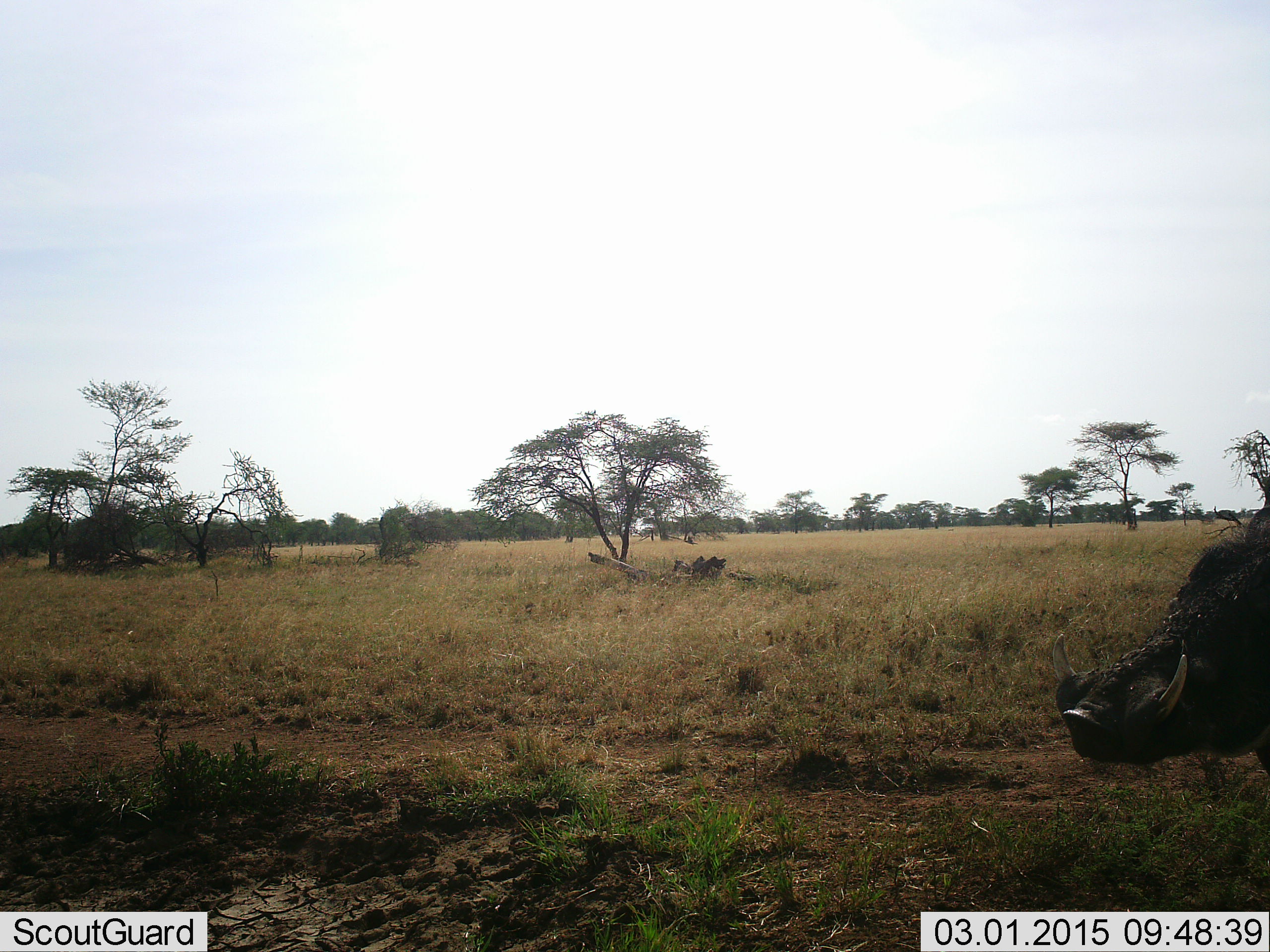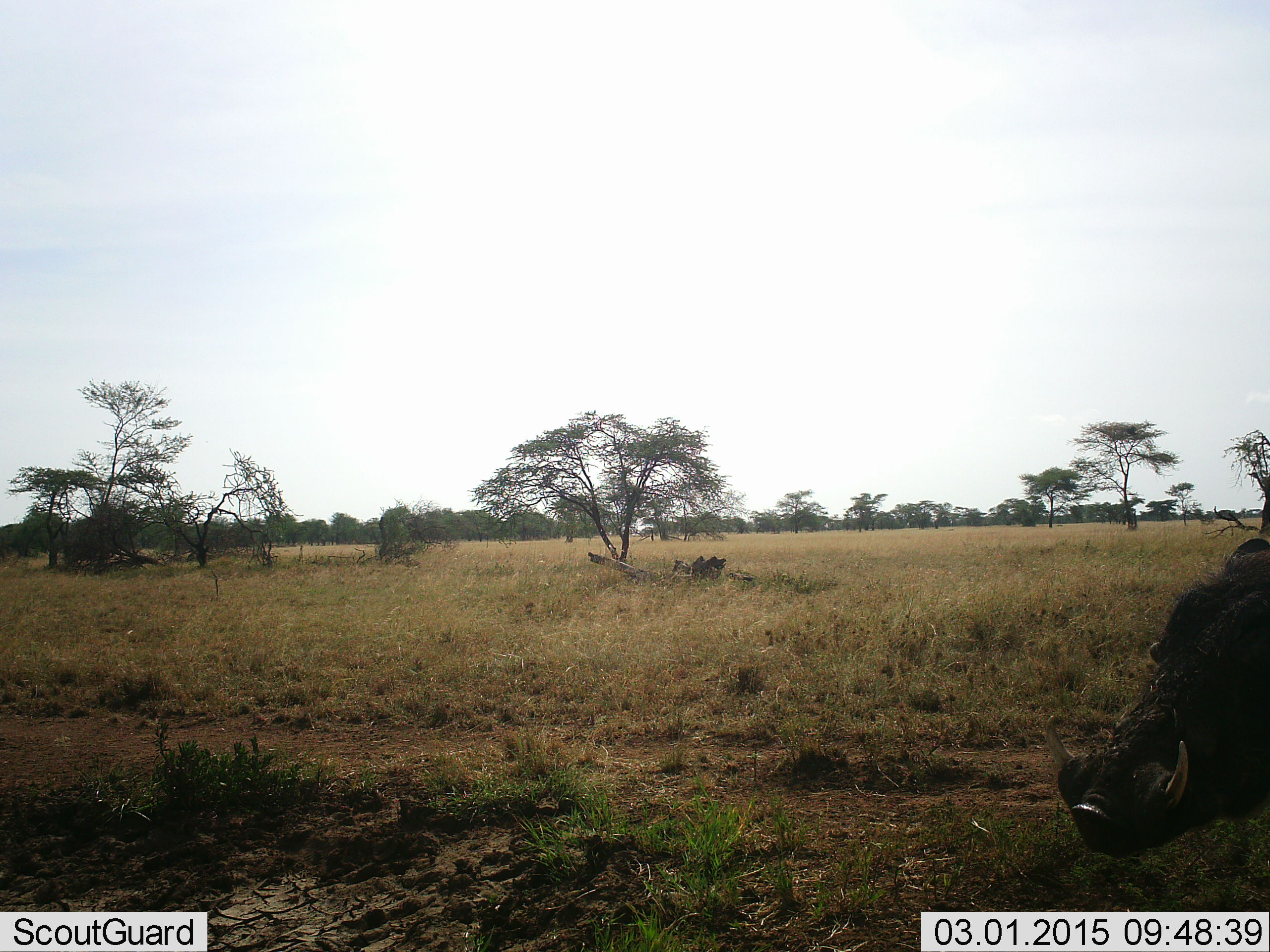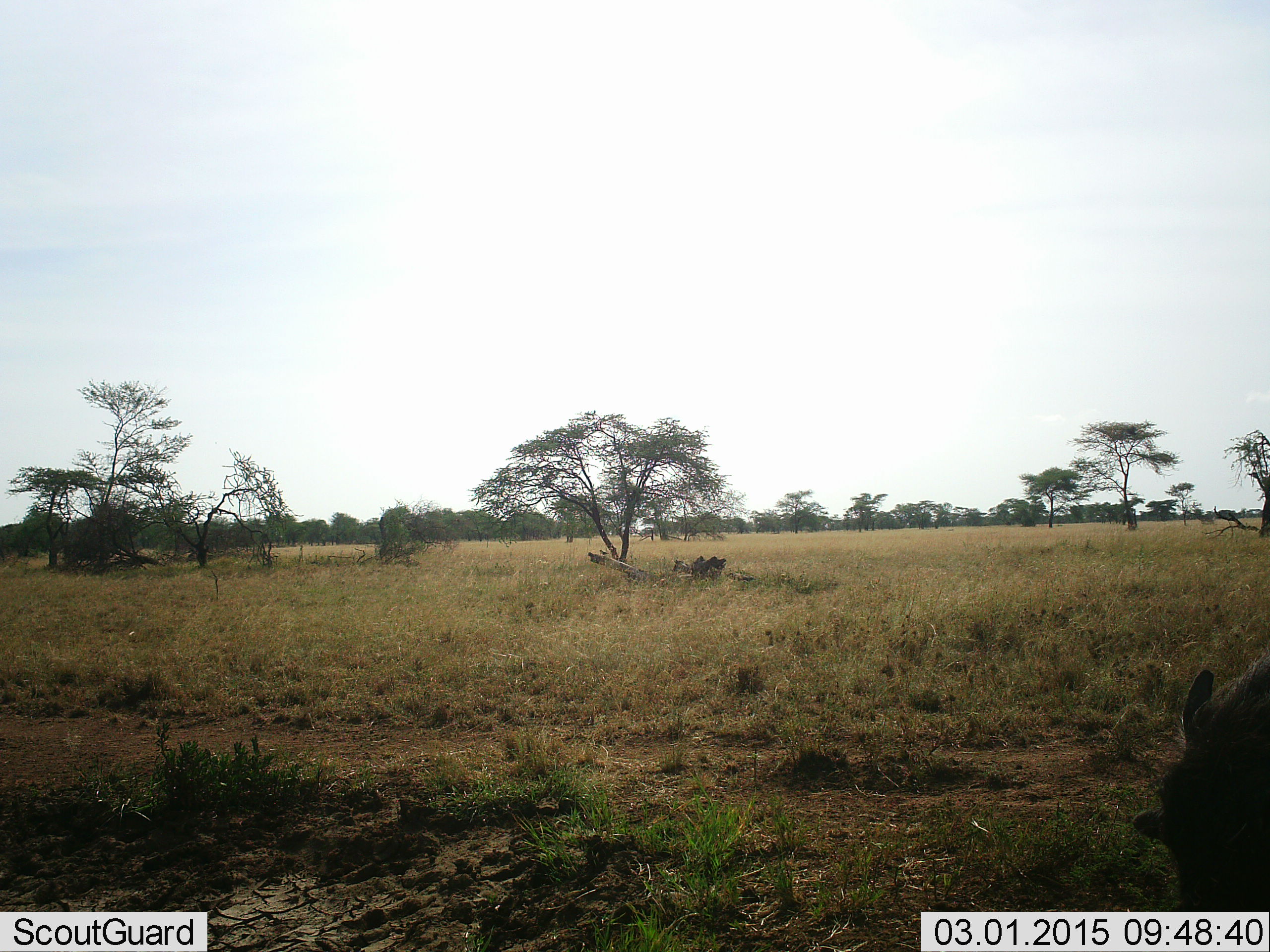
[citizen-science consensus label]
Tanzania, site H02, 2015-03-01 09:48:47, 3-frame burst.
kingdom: Animalia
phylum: Chordata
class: Mammalia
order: Artiodactyla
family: Suidae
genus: Phacochoerus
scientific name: Phacochoerus africanus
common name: warthog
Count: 1.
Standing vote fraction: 80%.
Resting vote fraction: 0%.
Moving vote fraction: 10%.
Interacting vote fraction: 0%.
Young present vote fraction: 0%.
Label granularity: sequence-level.